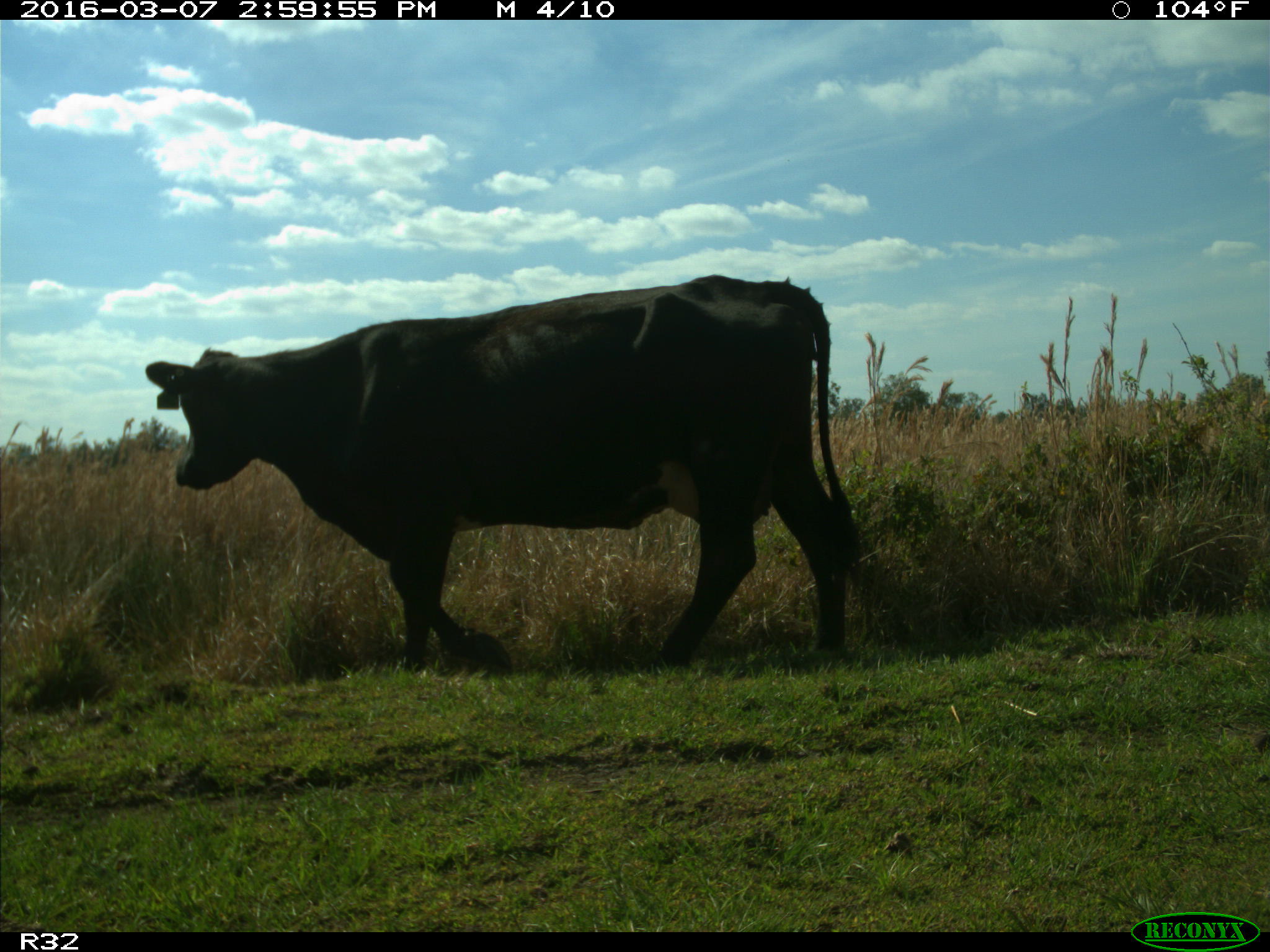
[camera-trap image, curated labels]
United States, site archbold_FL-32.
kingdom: Animalia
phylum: Chordata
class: Mammalia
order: Artiodactyla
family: Bovidae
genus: Bos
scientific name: Bos taurus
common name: domestic cow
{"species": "Bos taurus (domestic cow)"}